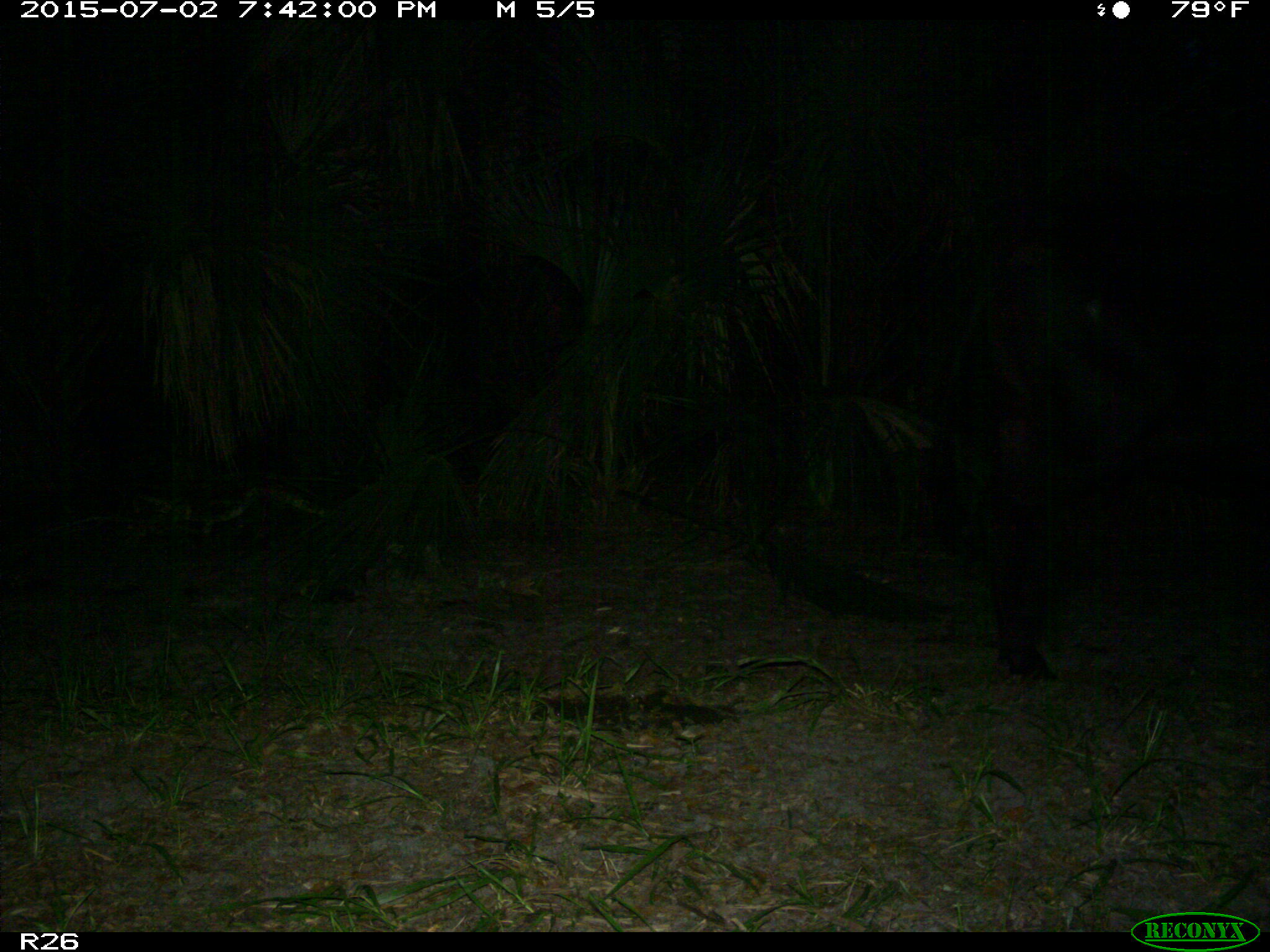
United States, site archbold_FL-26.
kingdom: Animalia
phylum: Chordata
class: Mammalia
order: Artiodactyla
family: Bovidae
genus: Bos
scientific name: Bos taurus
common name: domestic cow